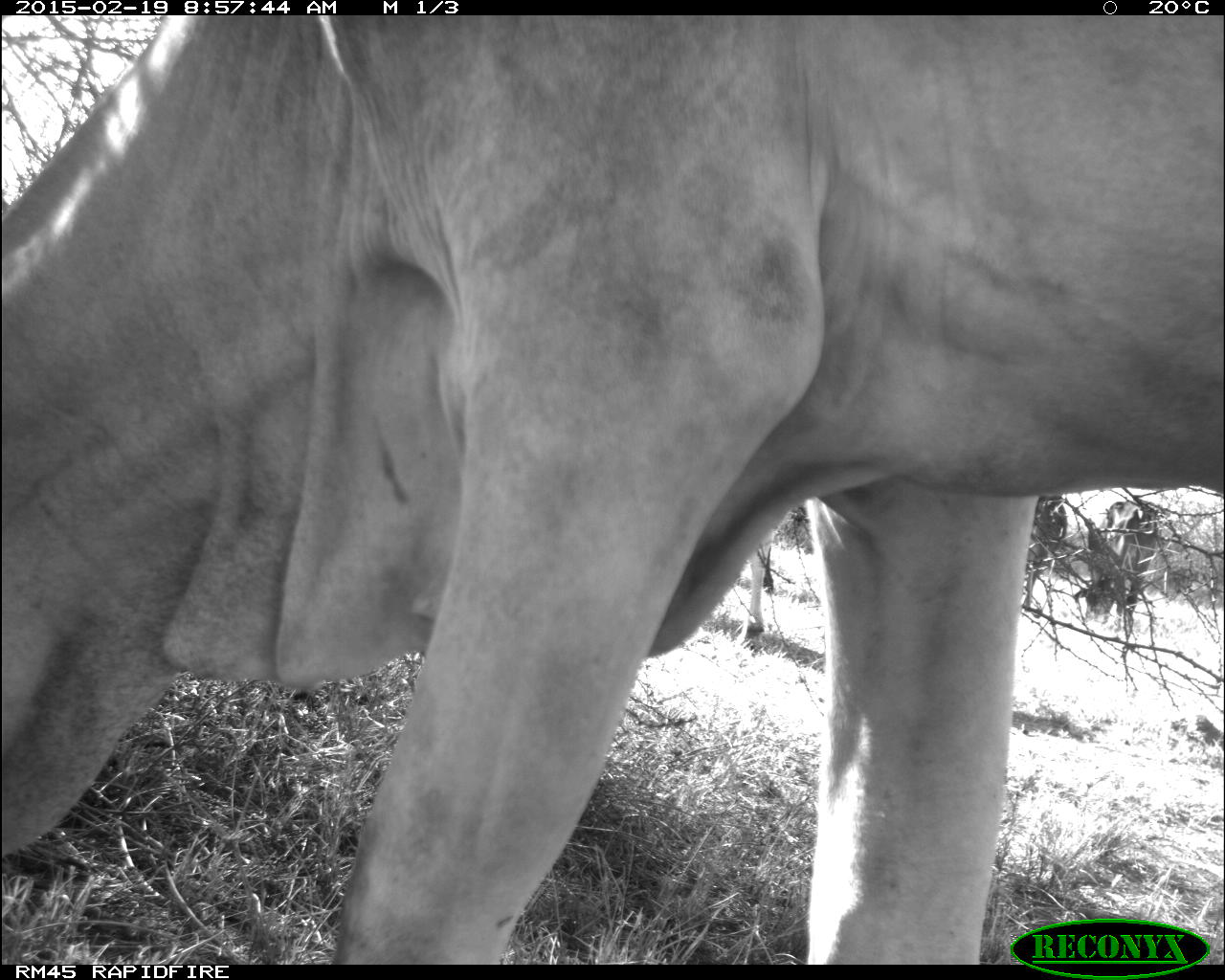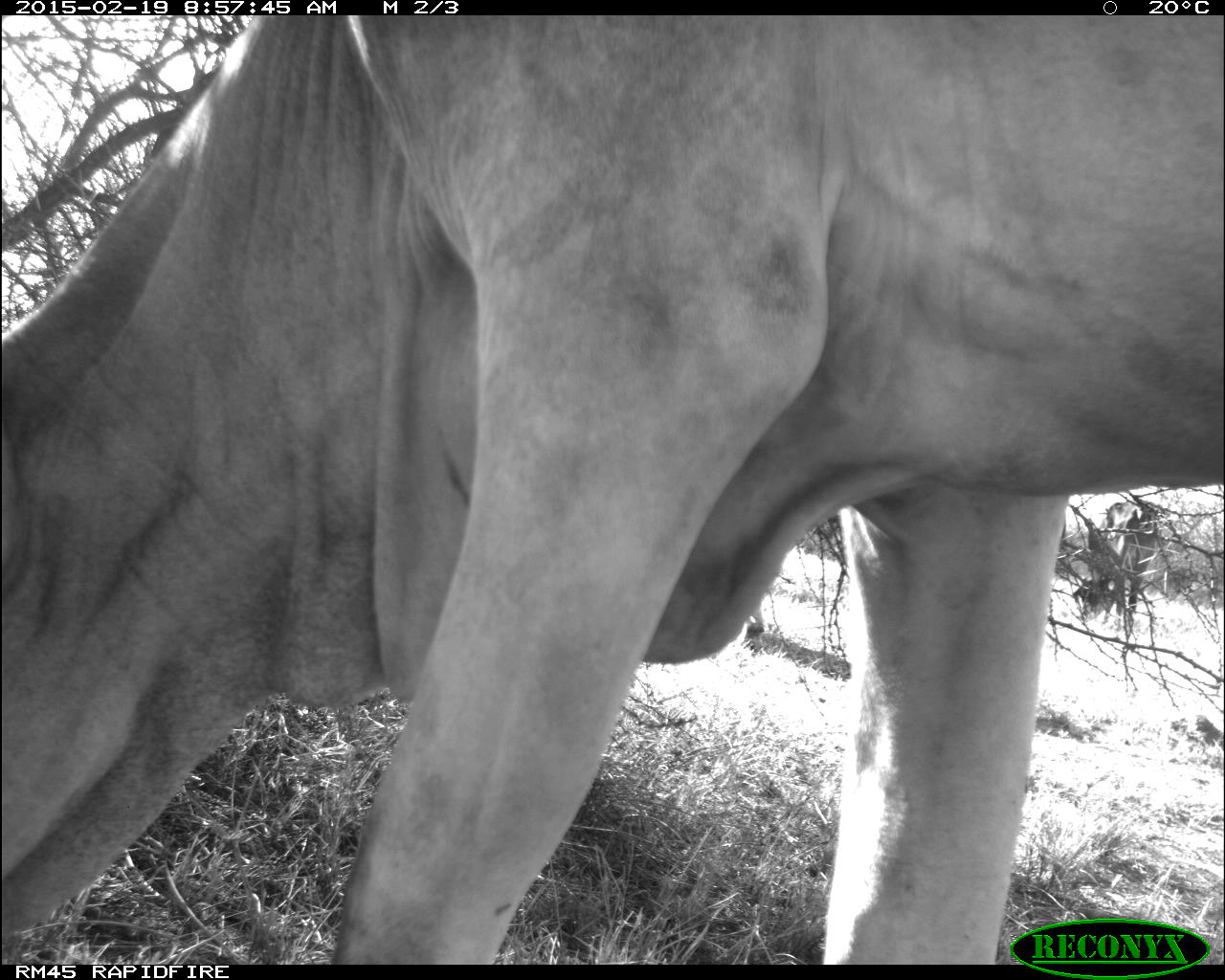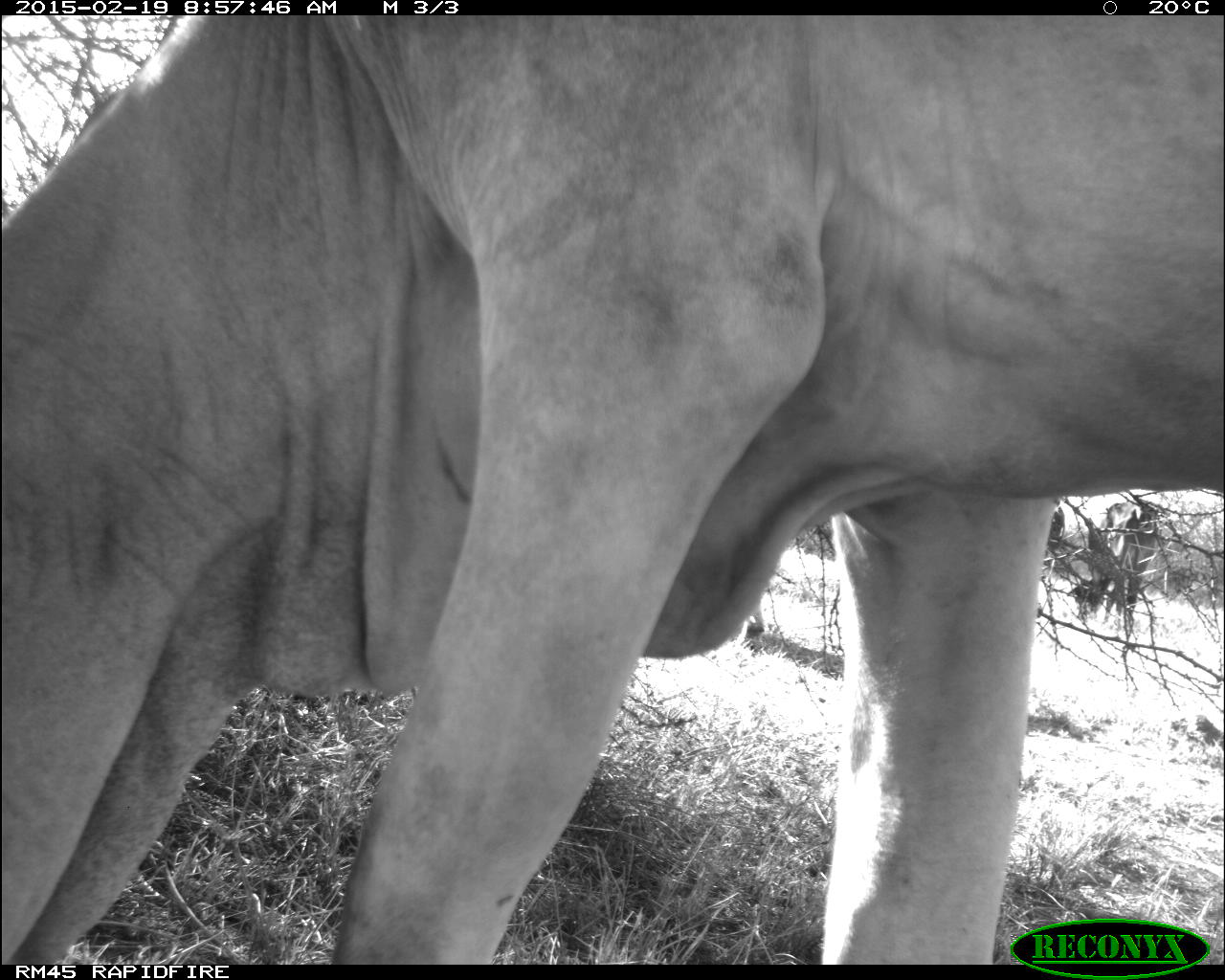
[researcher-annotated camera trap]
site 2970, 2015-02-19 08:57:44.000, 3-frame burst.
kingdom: Animalia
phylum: Chordata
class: Mammalia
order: Artiodactyla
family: Bovidae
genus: Bos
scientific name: Bos taurus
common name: domestic cattle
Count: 9.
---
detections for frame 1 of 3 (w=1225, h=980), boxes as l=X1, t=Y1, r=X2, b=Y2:
bos taurus: l=0, t=18, r=1224, b=965; l=735, t=501, r=812, b=641; l=1099, t=498, r=1160, b=632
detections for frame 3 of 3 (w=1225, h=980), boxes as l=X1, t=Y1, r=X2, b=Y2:
bos taurus: l=2, t=13, r=1222, b=965; l=1089, t=500, r=1160, b=612